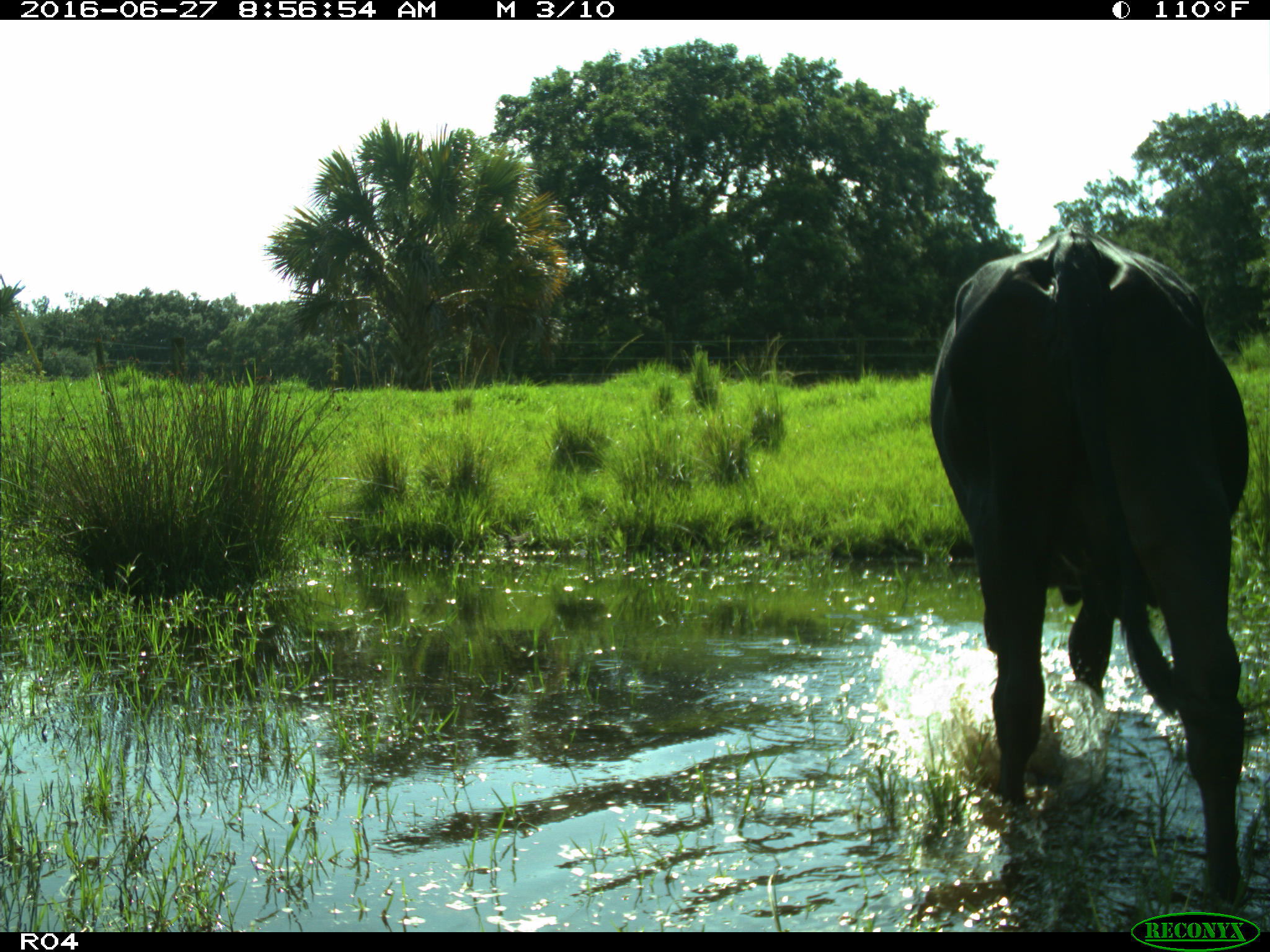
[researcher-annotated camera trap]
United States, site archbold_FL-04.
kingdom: Animalia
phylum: Chordata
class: Mammalia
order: Artiodactyla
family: Bovidae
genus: Bos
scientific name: Bos taurus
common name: domestic cow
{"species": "Bos taurus (domestic cow)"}